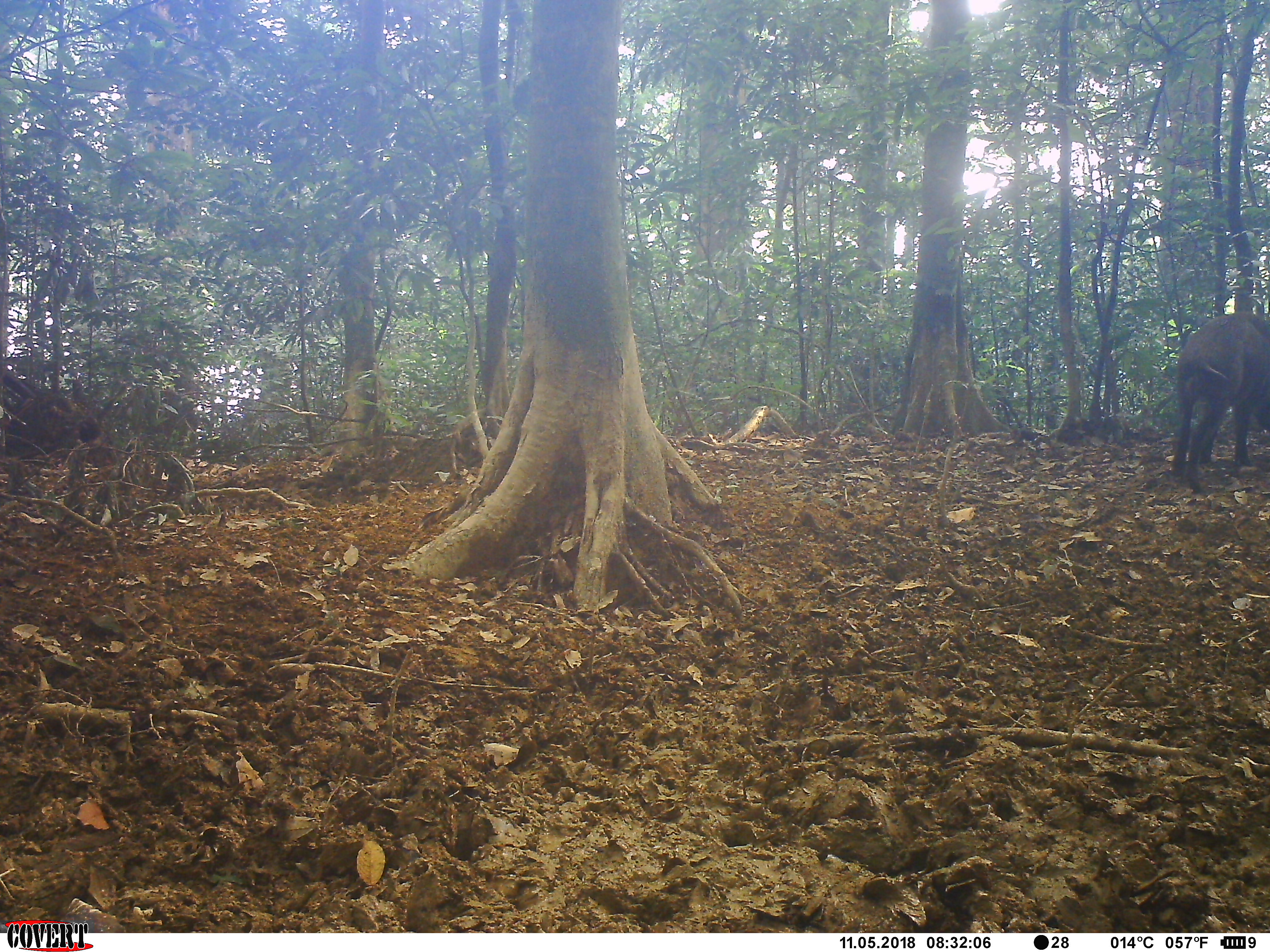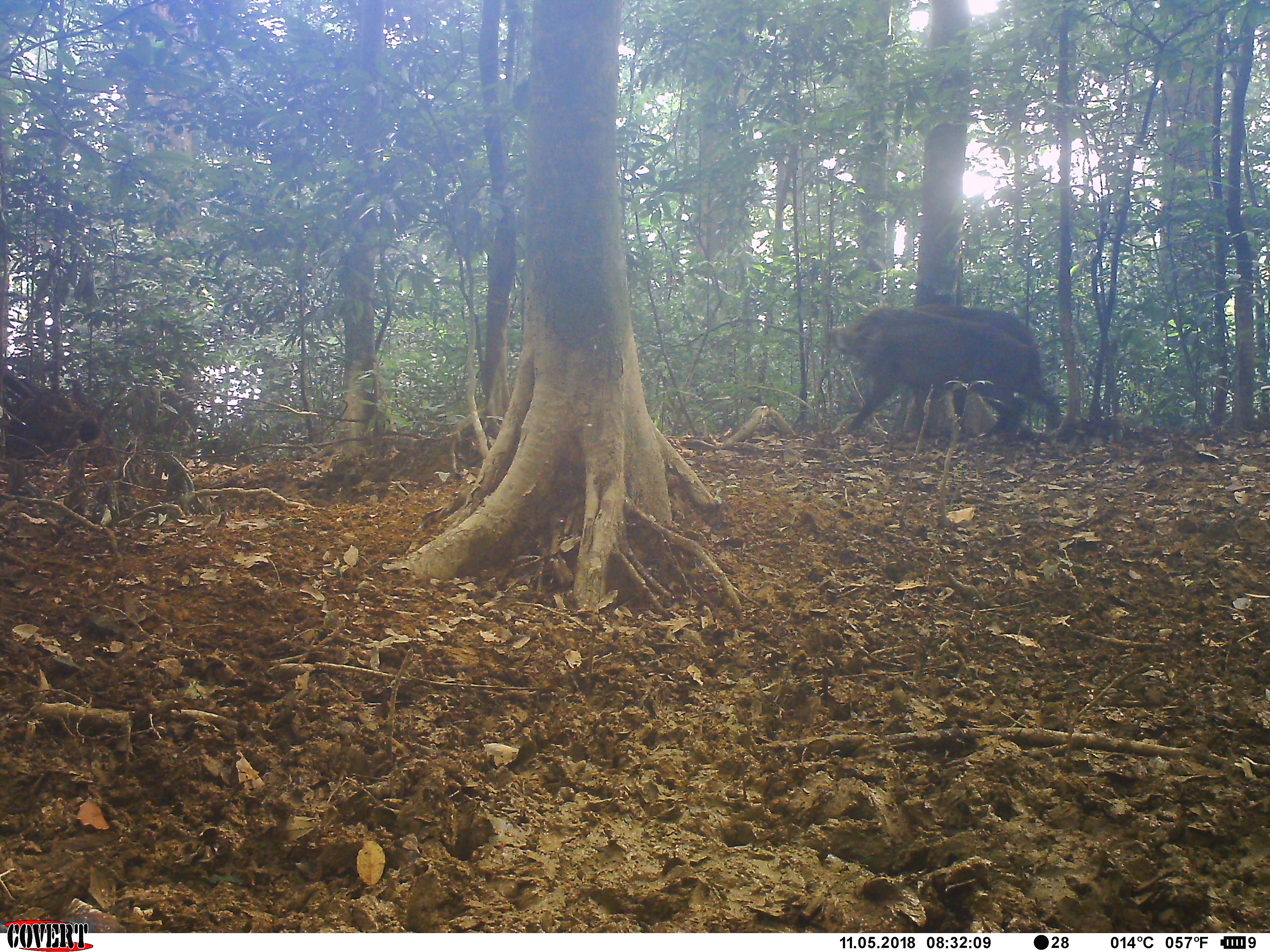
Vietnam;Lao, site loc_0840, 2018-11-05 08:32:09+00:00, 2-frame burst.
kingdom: Animalia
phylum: Chordata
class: Mammalia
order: Artiodactyla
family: Suidae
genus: Sus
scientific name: Sus scrofa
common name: eurasian wild pig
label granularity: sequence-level